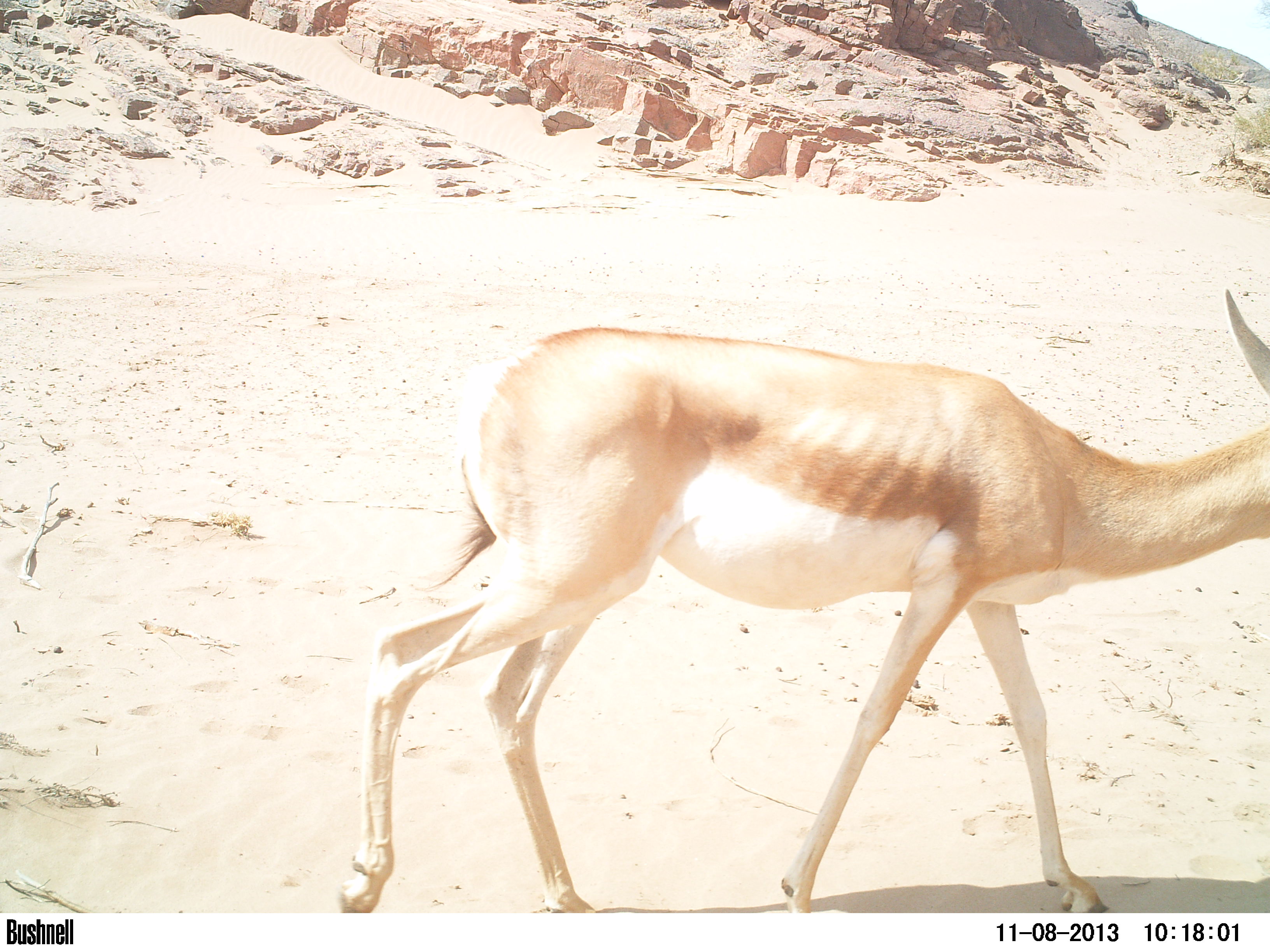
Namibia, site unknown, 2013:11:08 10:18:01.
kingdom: Animalia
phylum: Chordata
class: Mammalia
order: Artiodactyla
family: Bovidae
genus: Antidorcas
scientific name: Antidorcas marsupialis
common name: springbok